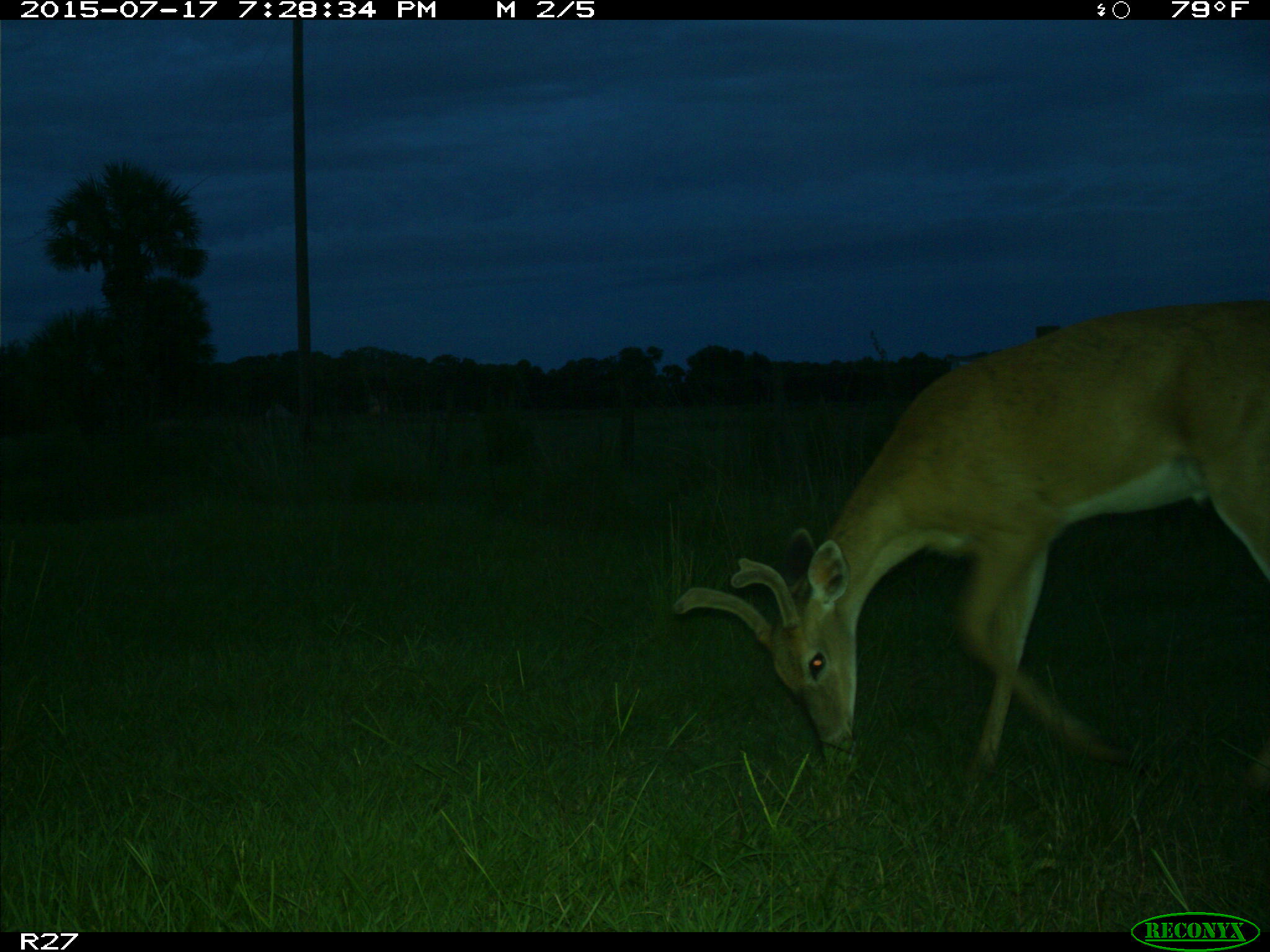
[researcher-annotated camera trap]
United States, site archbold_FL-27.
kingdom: Animalia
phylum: Chordata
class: Mammalia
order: Artiodactyla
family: Cervidae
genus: Odocoileus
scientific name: Odocoileus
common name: deer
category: unidentified deer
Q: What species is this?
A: Unidentified deer (deer) (Odocoileus).